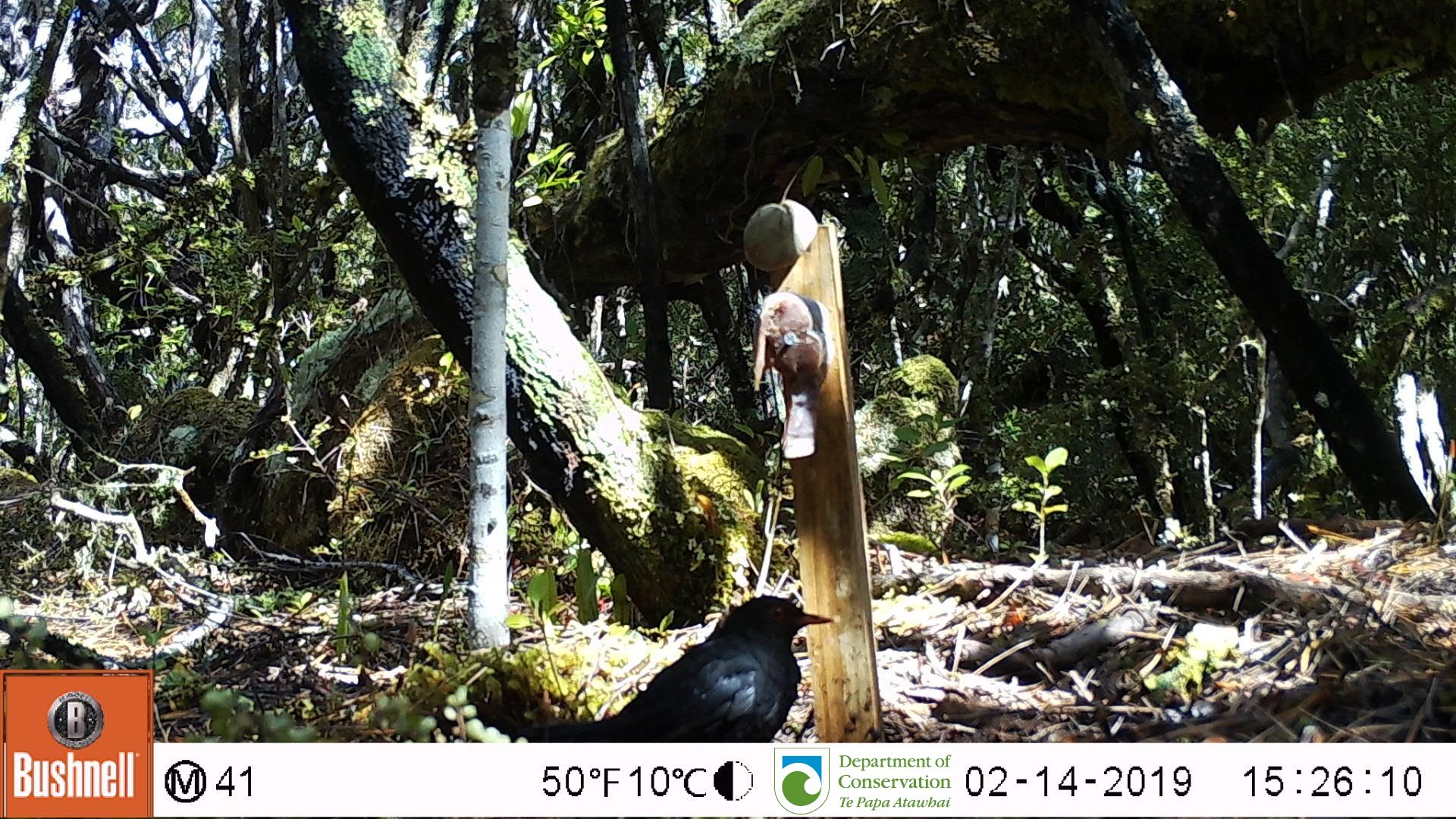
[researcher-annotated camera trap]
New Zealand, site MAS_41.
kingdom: Animalia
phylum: Chordata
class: Aves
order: Passeriformes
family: Turdidae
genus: Turdus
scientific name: Turdus merula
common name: eurasian blackbird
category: blackbird